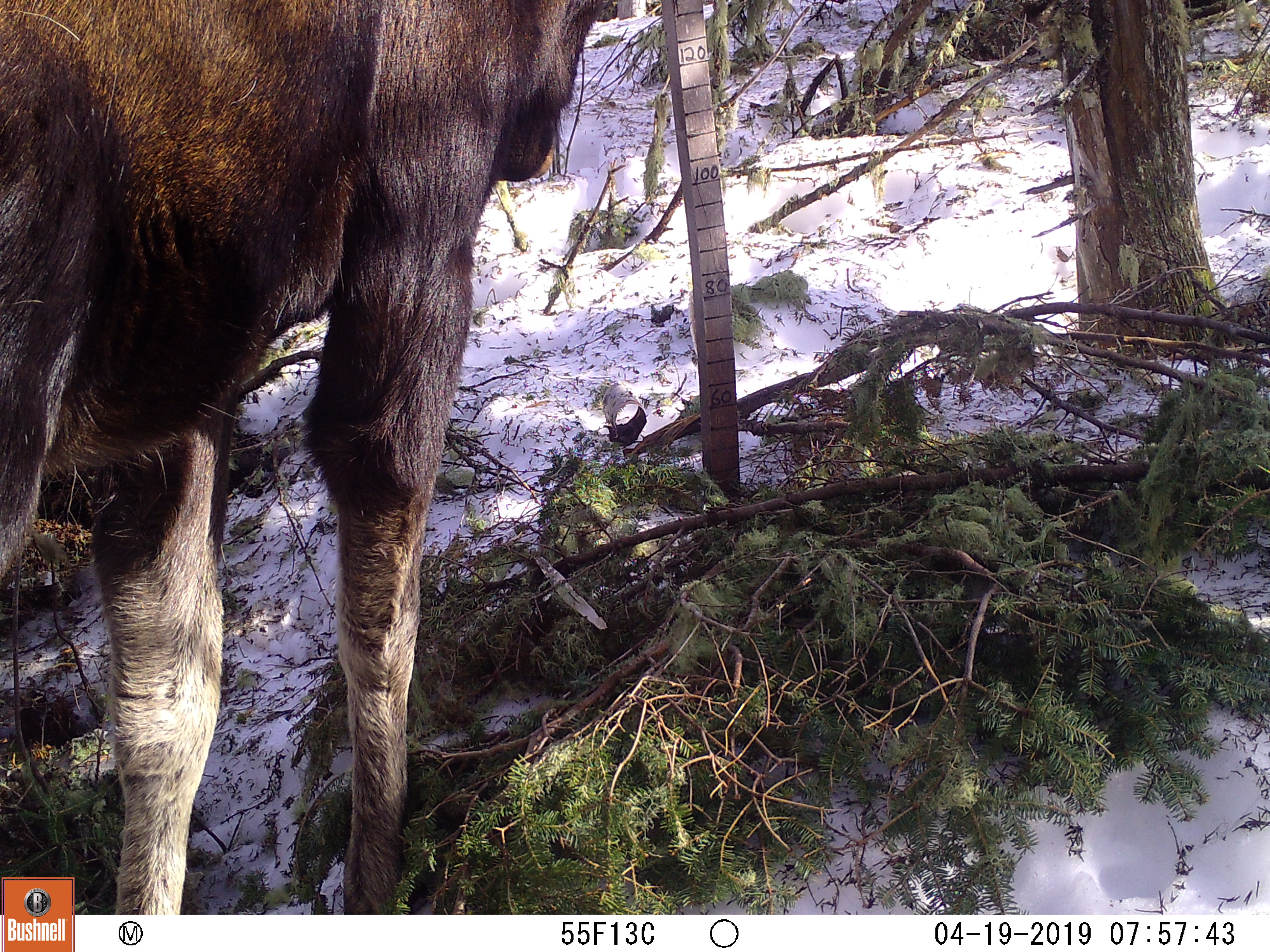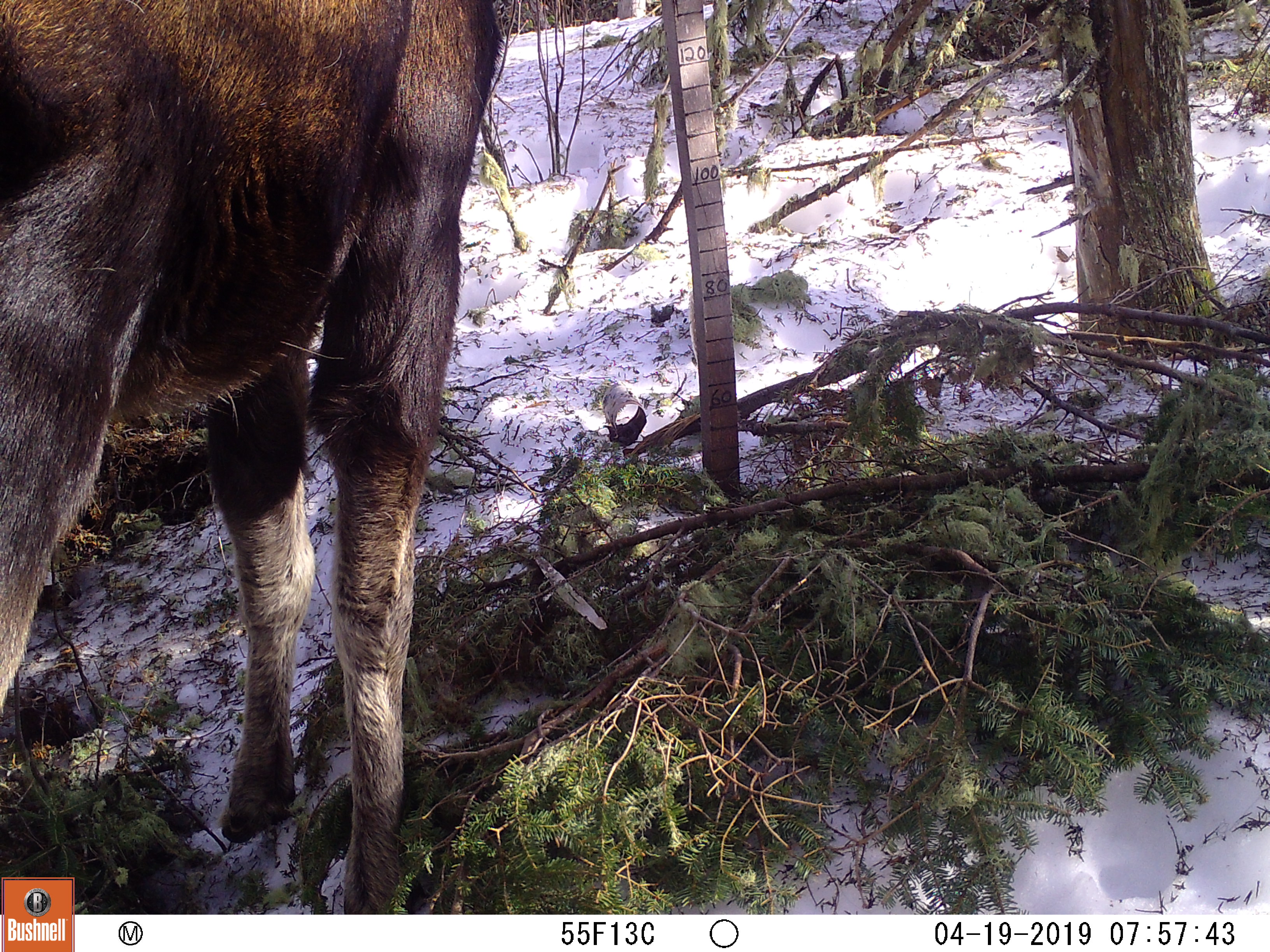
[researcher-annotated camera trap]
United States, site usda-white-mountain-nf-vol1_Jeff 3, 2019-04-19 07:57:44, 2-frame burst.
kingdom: Animalia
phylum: Chordata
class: Mammalia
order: Artiodactyla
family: Cervidae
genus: Alces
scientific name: Alces alces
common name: moose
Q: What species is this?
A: Moose (Alces alces).